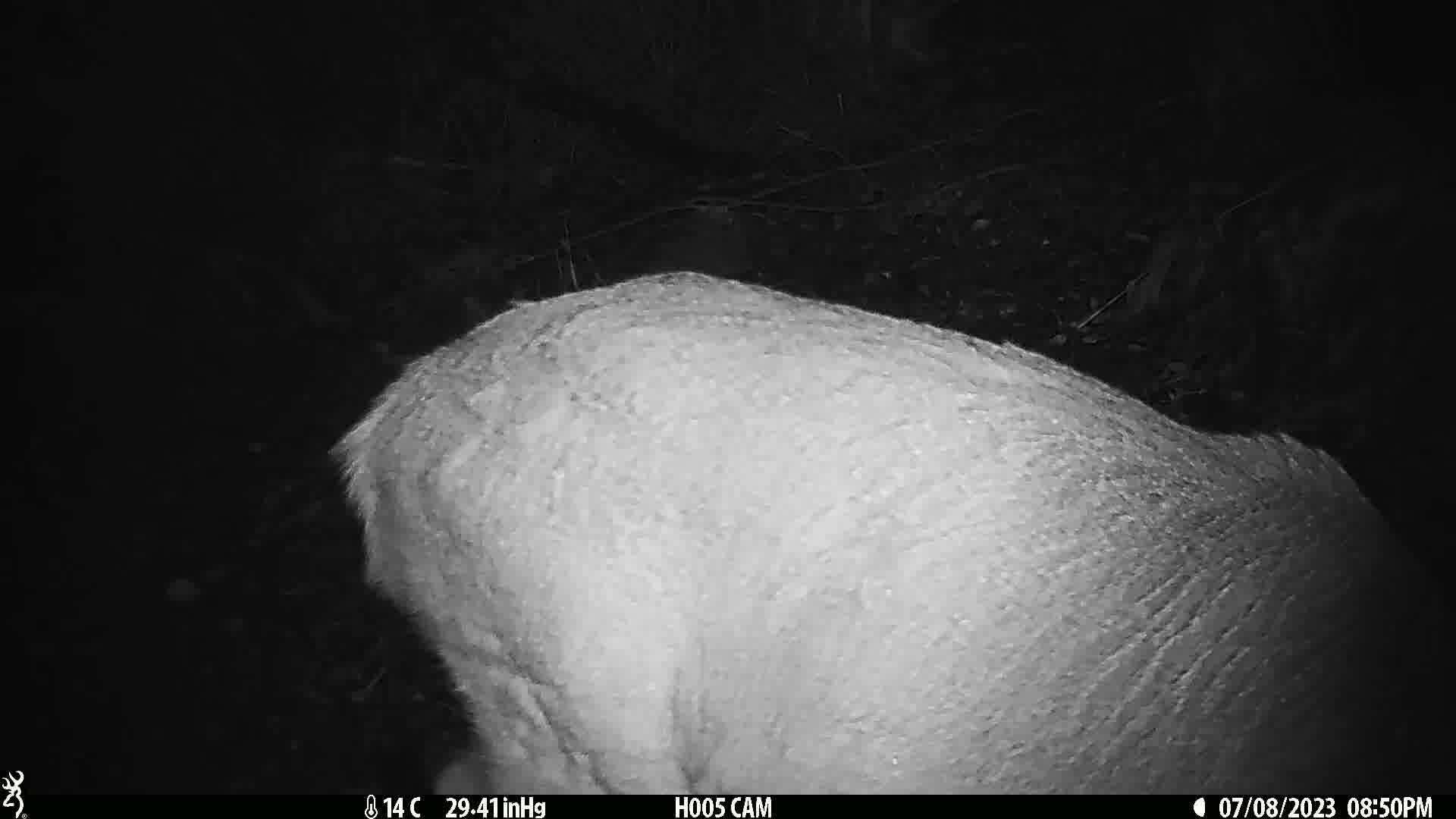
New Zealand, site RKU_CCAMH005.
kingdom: Animalia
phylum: Chordata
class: Mammalia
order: Artiodactyla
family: Cervidae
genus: Odocoileus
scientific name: Odocoileus virginianus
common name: white-tailed deer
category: white tailed deer